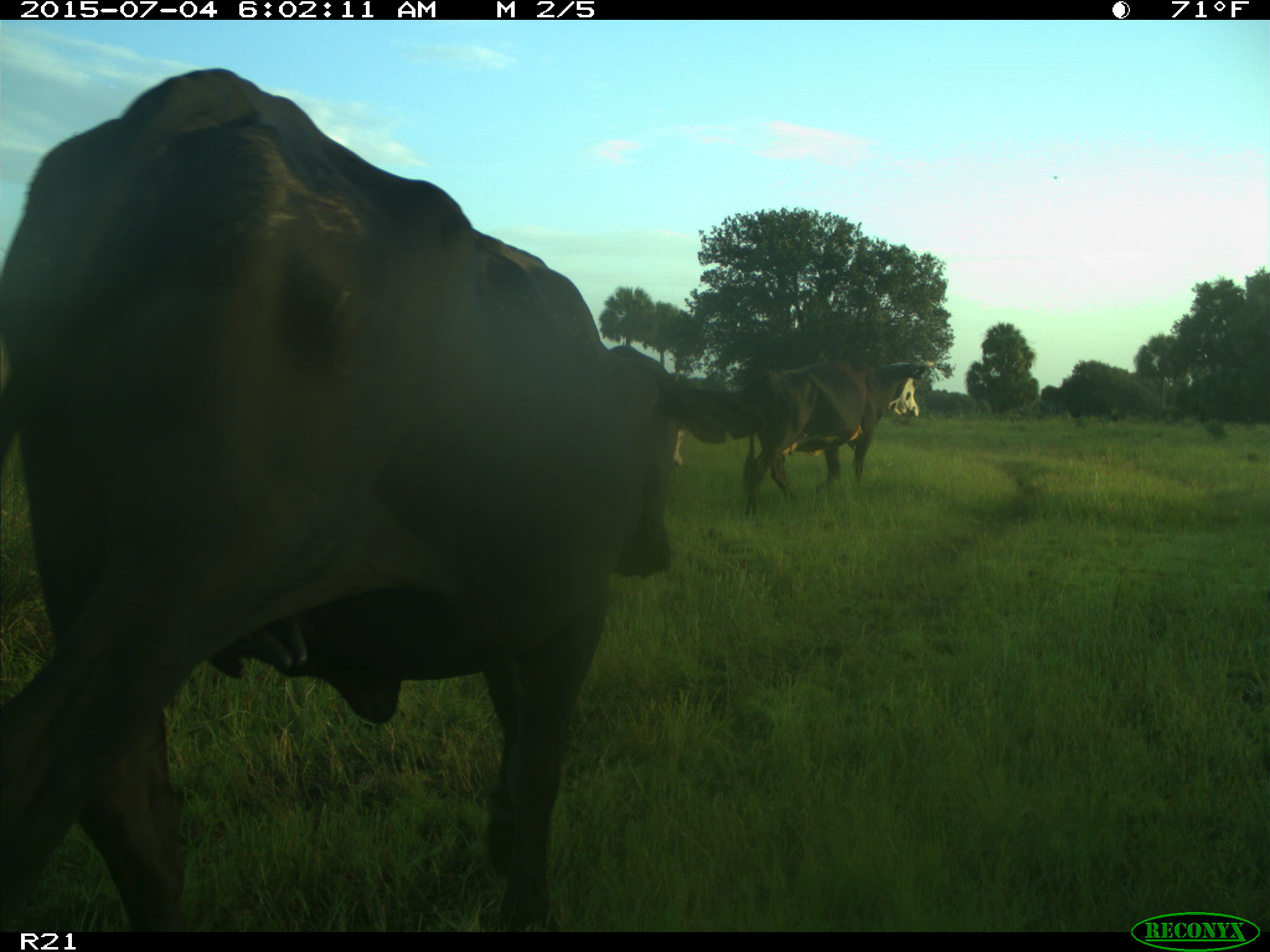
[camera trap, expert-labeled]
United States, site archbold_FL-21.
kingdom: Animalia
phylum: Chordata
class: Mammalia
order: Artiodactyla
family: Bovidae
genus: Bos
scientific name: Bos taurus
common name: domestic cow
Bos taurus (domestic cow).